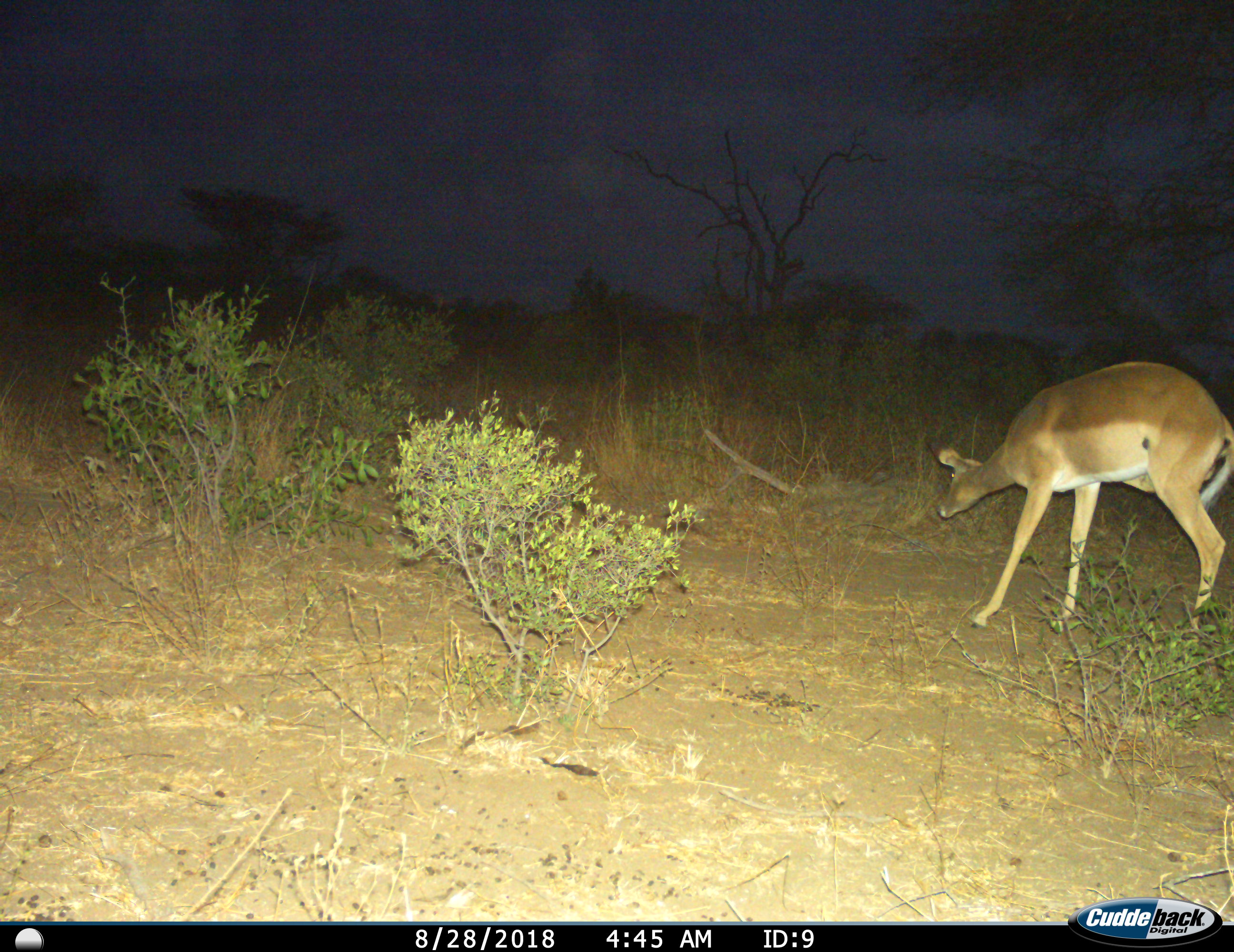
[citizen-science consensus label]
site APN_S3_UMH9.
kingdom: Animalia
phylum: Chordata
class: Mammalia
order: Artiodactyla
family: Bovidae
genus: Aepyceros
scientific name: Aepyceros melampus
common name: impala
Impala (Aepyceros melampus), count 1. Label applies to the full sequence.